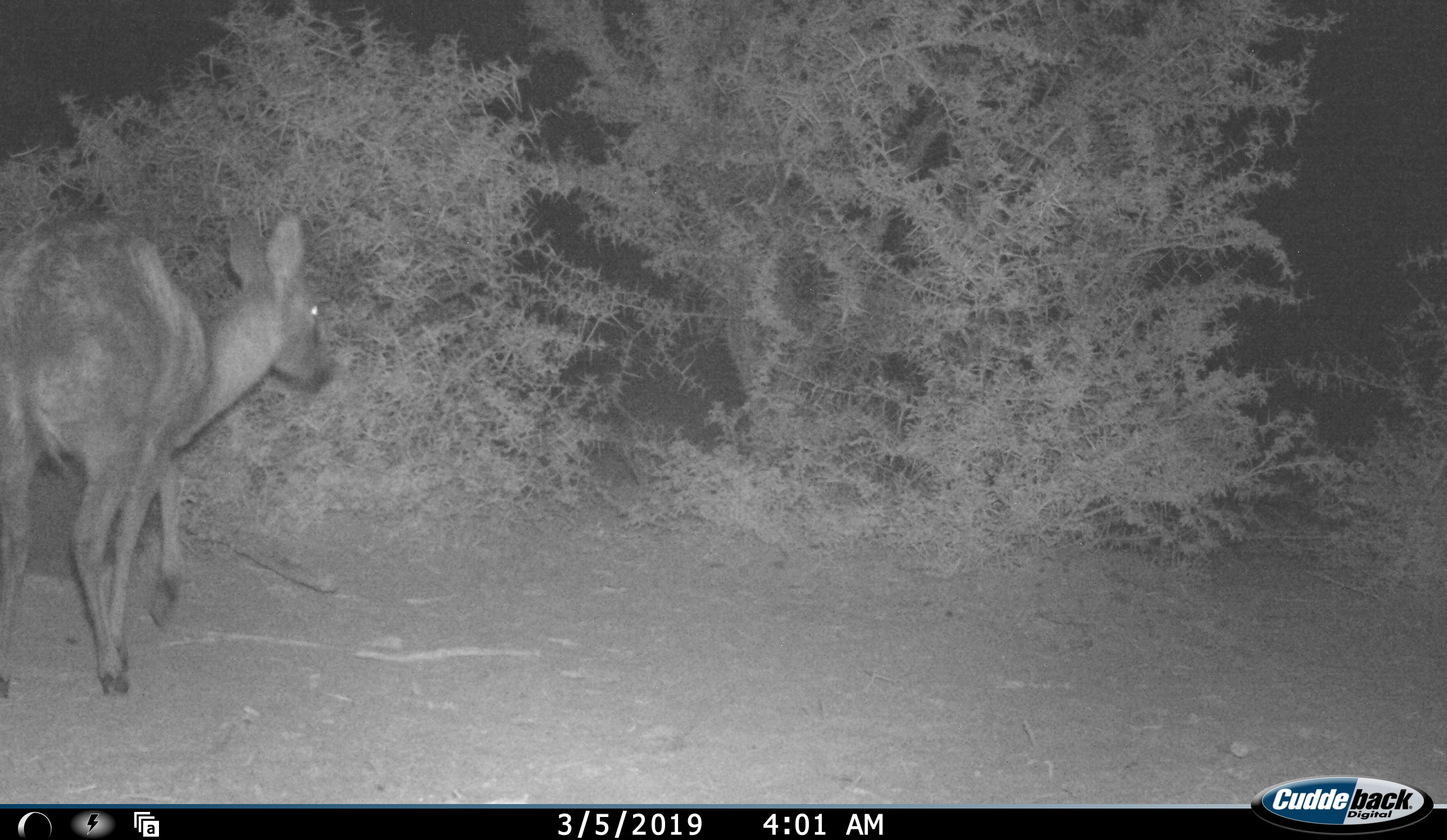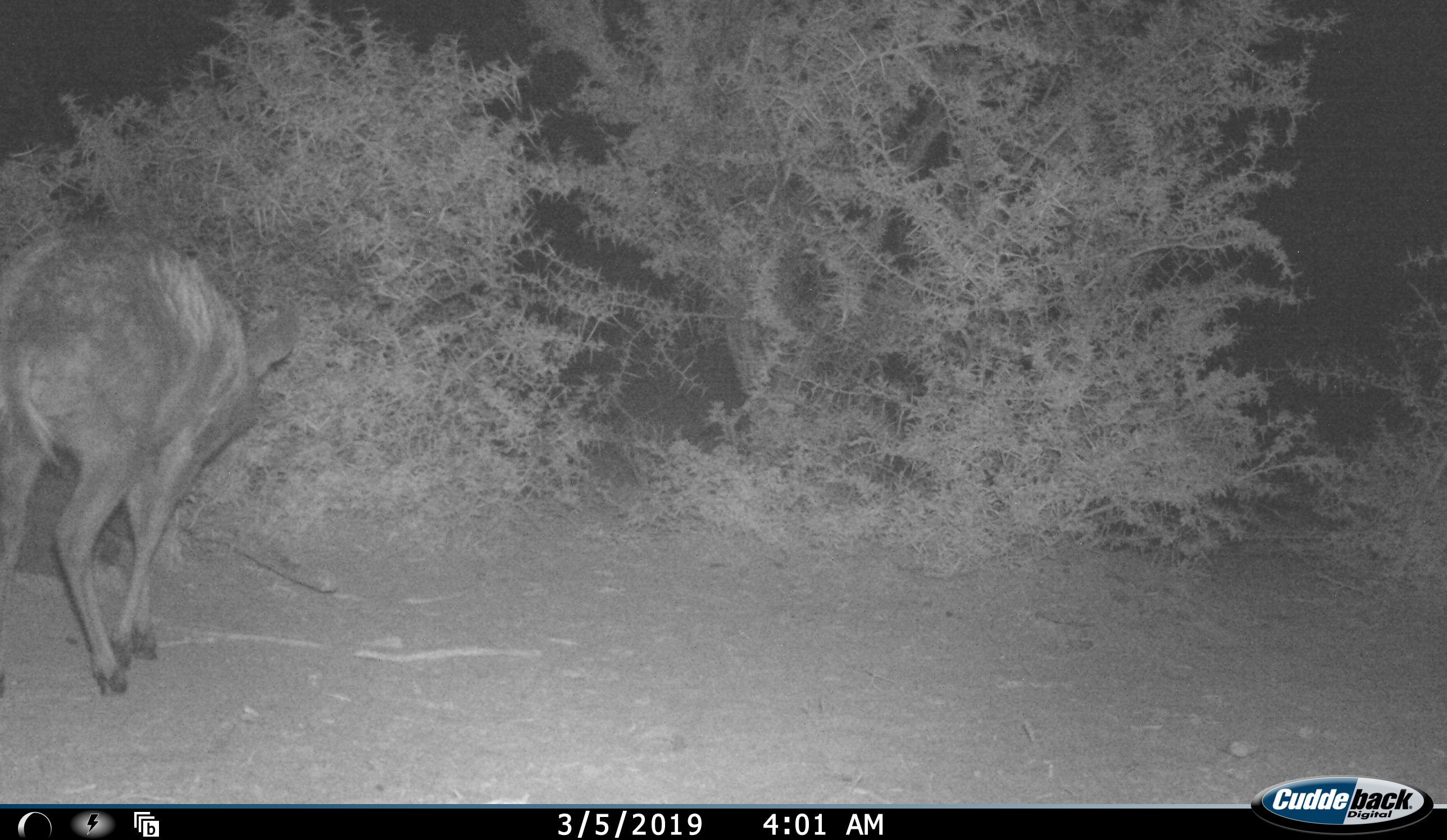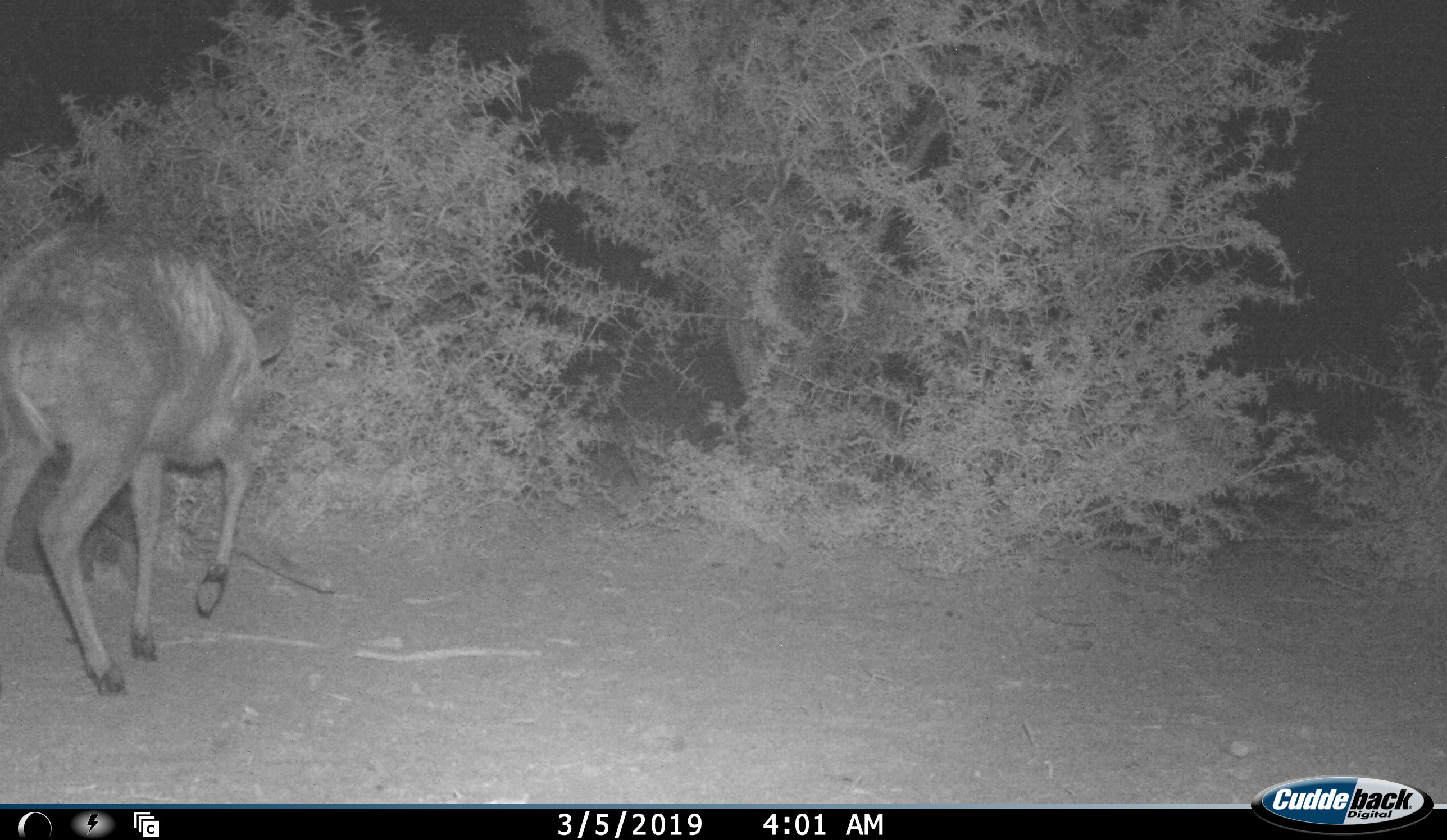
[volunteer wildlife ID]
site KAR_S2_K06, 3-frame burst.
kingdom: Animalia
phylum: Chordata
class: Mammalia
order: Artiodactyla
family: Bovidae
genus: Sylvicapra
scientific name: Sylvicapra grimmia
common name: common duiker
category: duikercommongrey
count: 1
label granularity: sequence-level